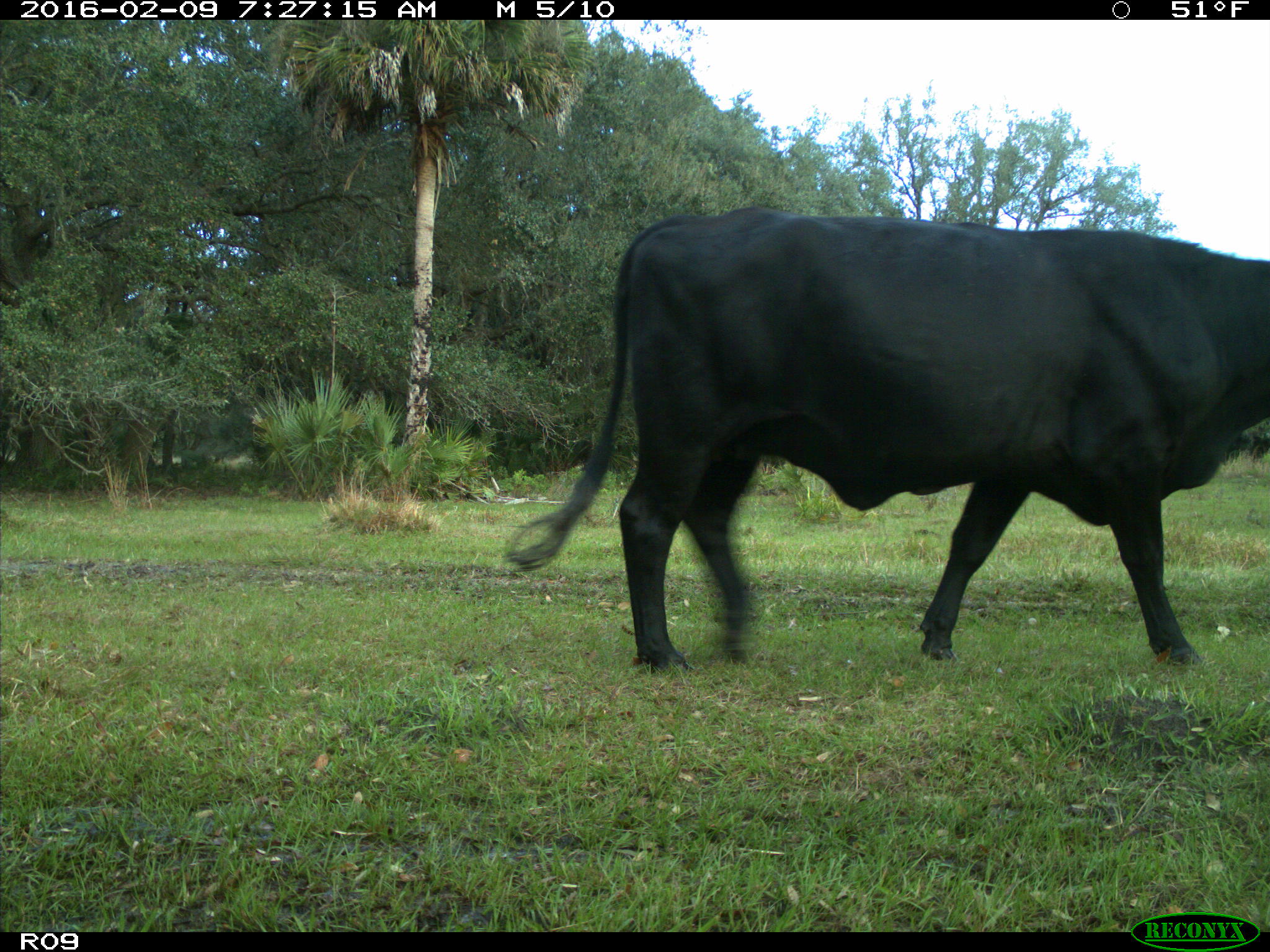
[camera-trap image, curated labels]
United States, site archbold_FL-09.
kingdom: Animalia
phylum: Chordata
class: Mammalia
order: Artiodactyla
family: Bovidae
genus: Bos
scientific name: Bos taurus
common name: domestic cow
Bos taurus (domestic cow).